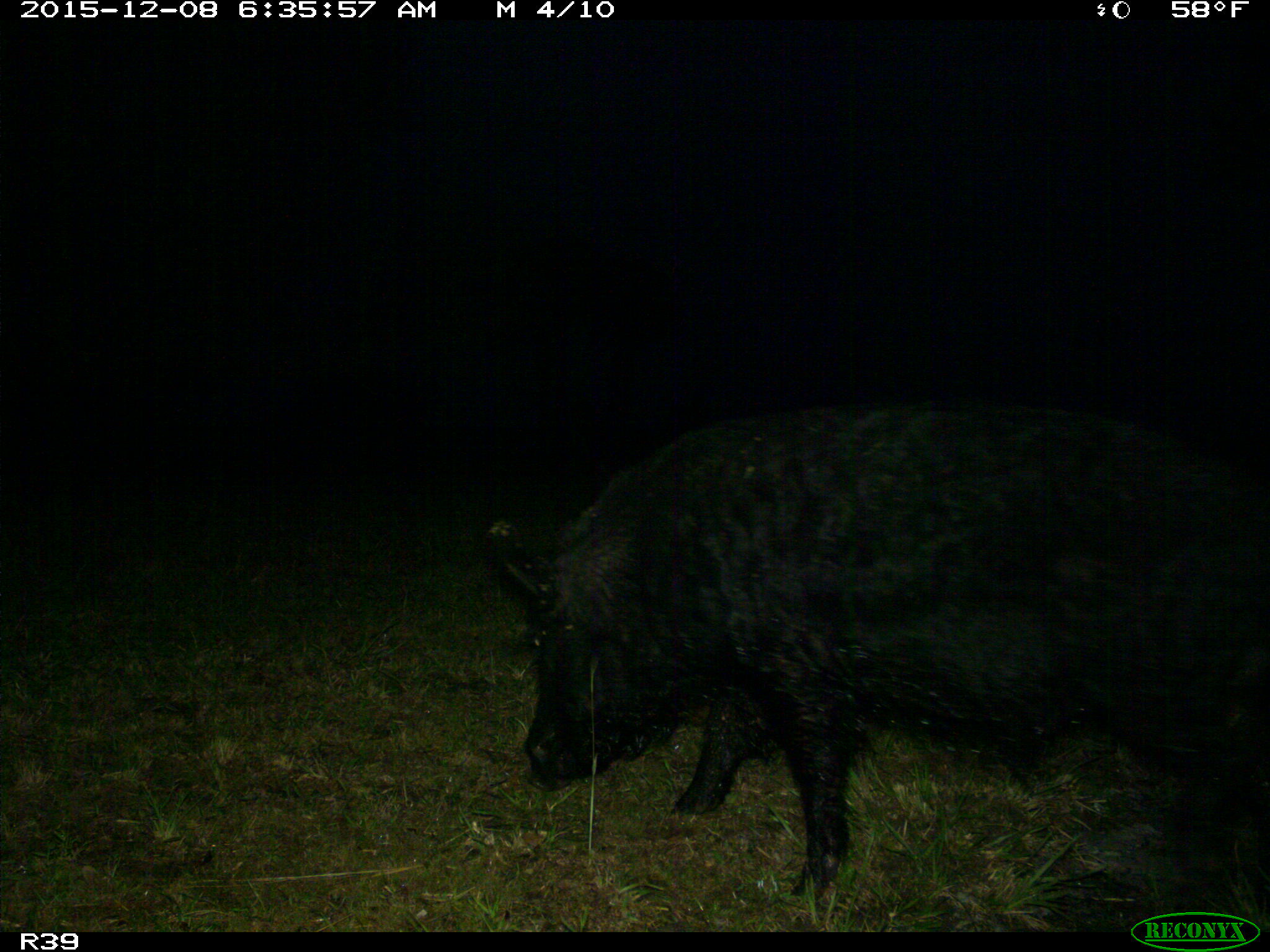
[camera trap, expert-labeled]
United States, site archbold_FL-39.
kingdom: Animalia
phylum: Chordata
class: Mammalia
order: Artiodactyla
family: Suidae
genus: Sus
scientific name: Sus scrofa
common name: wild boar